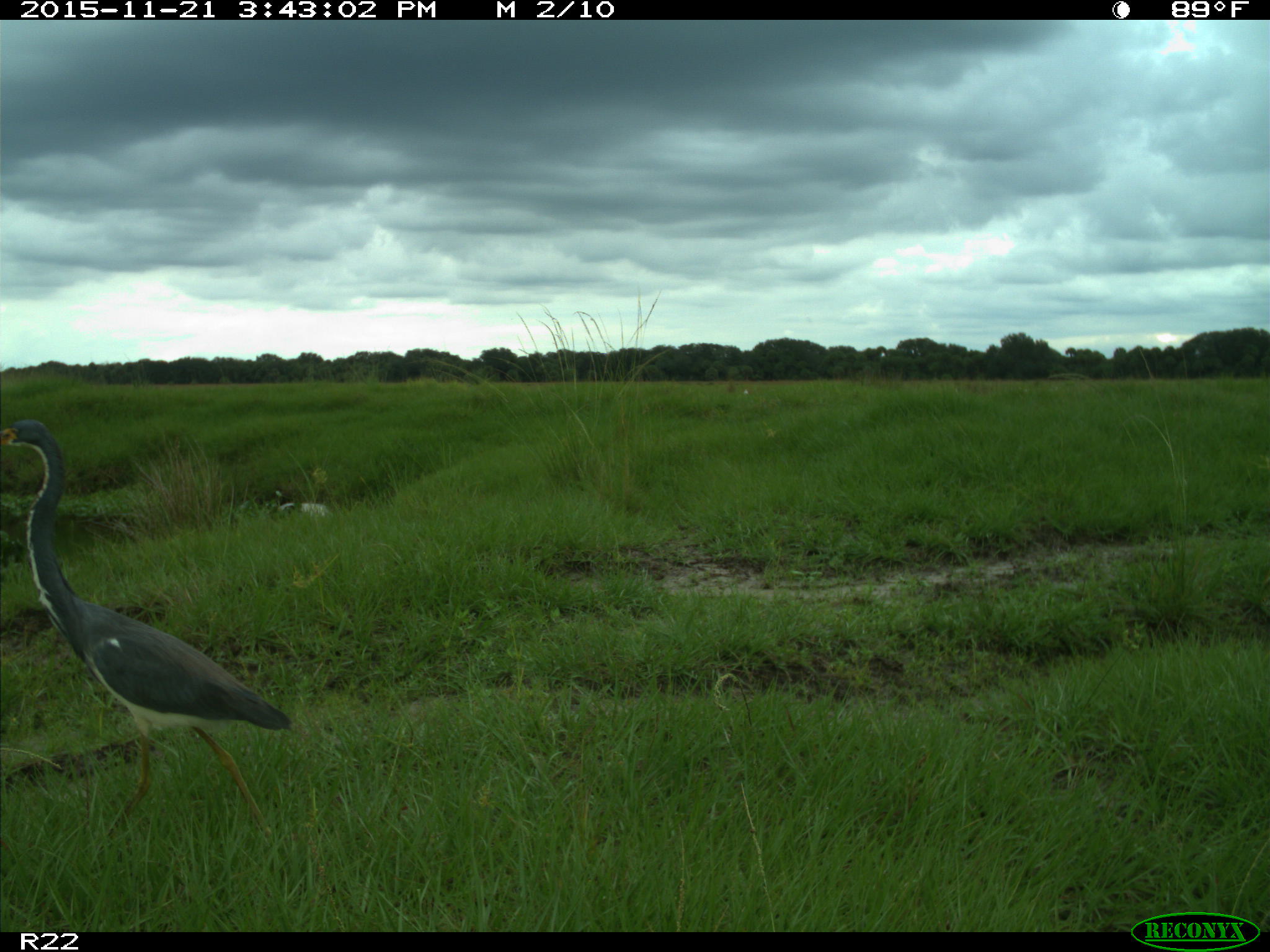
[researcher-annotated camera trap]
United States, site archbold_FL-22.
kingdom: Animalia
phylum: Chordata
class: Aves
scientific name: Aves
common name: birds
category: unidentified bird